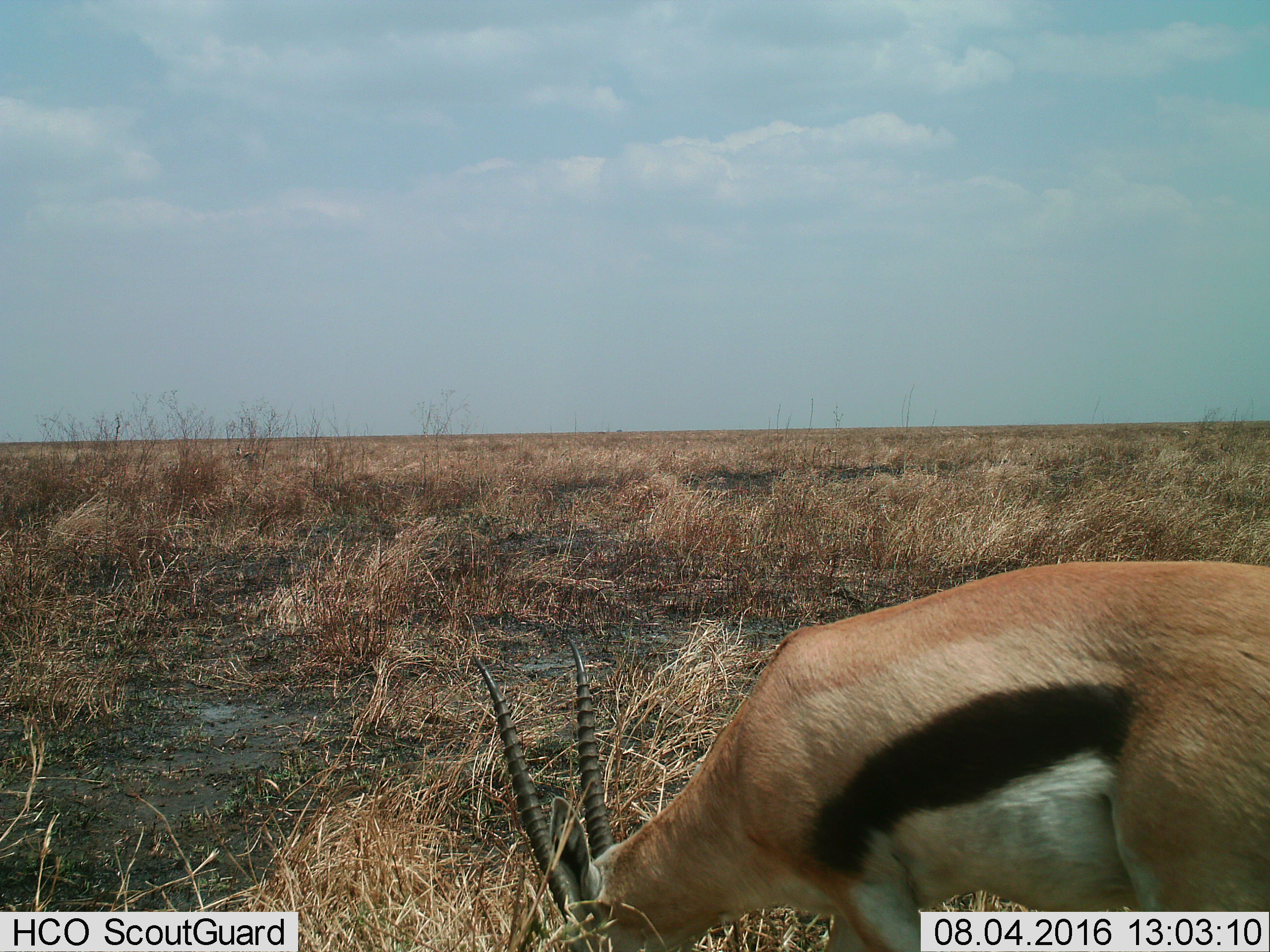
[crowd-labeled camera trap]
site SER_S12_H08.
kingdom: Animalia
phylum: Chordata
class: Mammalia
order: Artiodactyla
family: Bovidae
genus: Eudorcas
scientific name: Eudorcas thomsonii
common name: thomson's gazelle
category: gazellethomsons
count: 1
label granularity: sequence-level